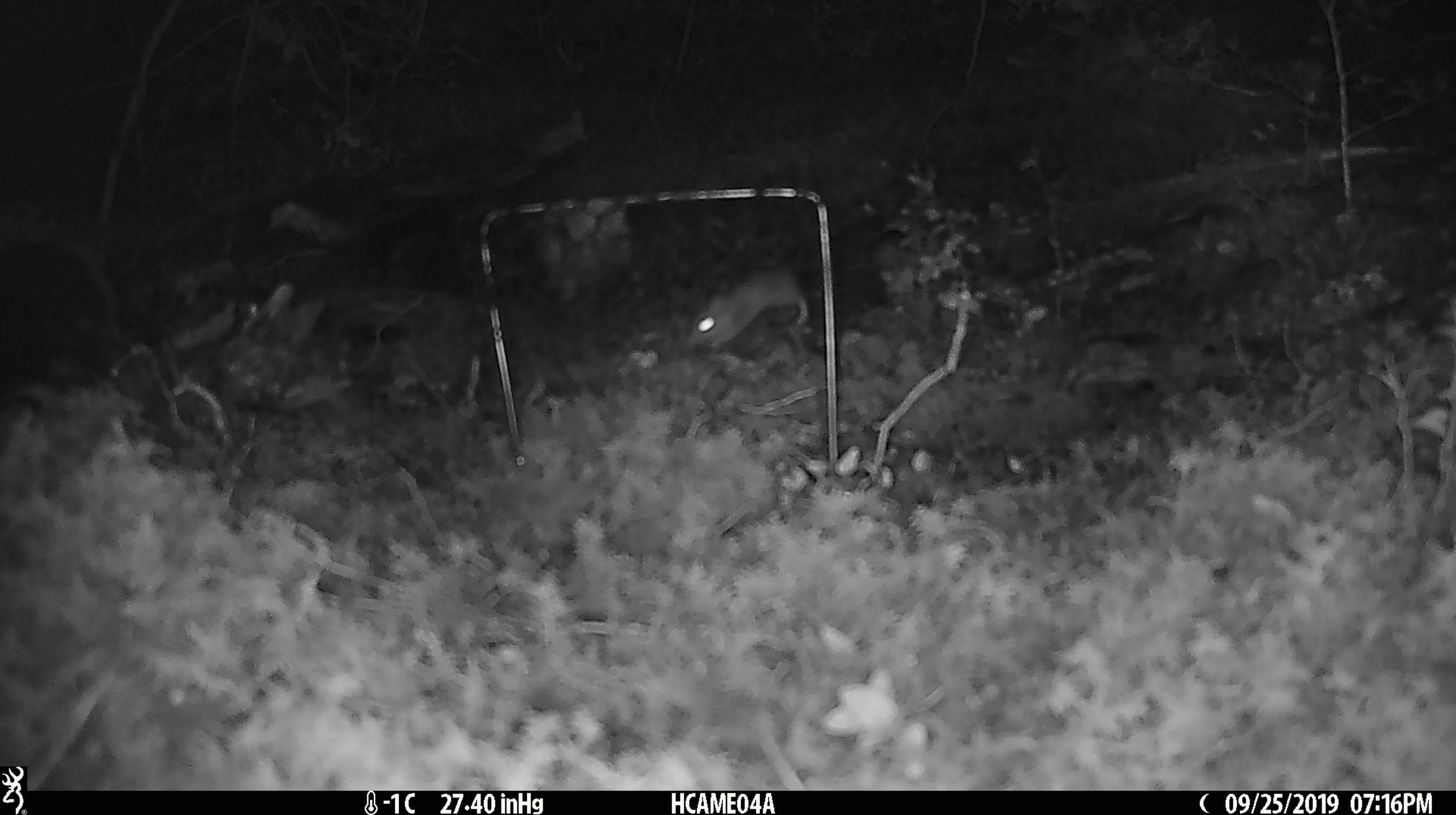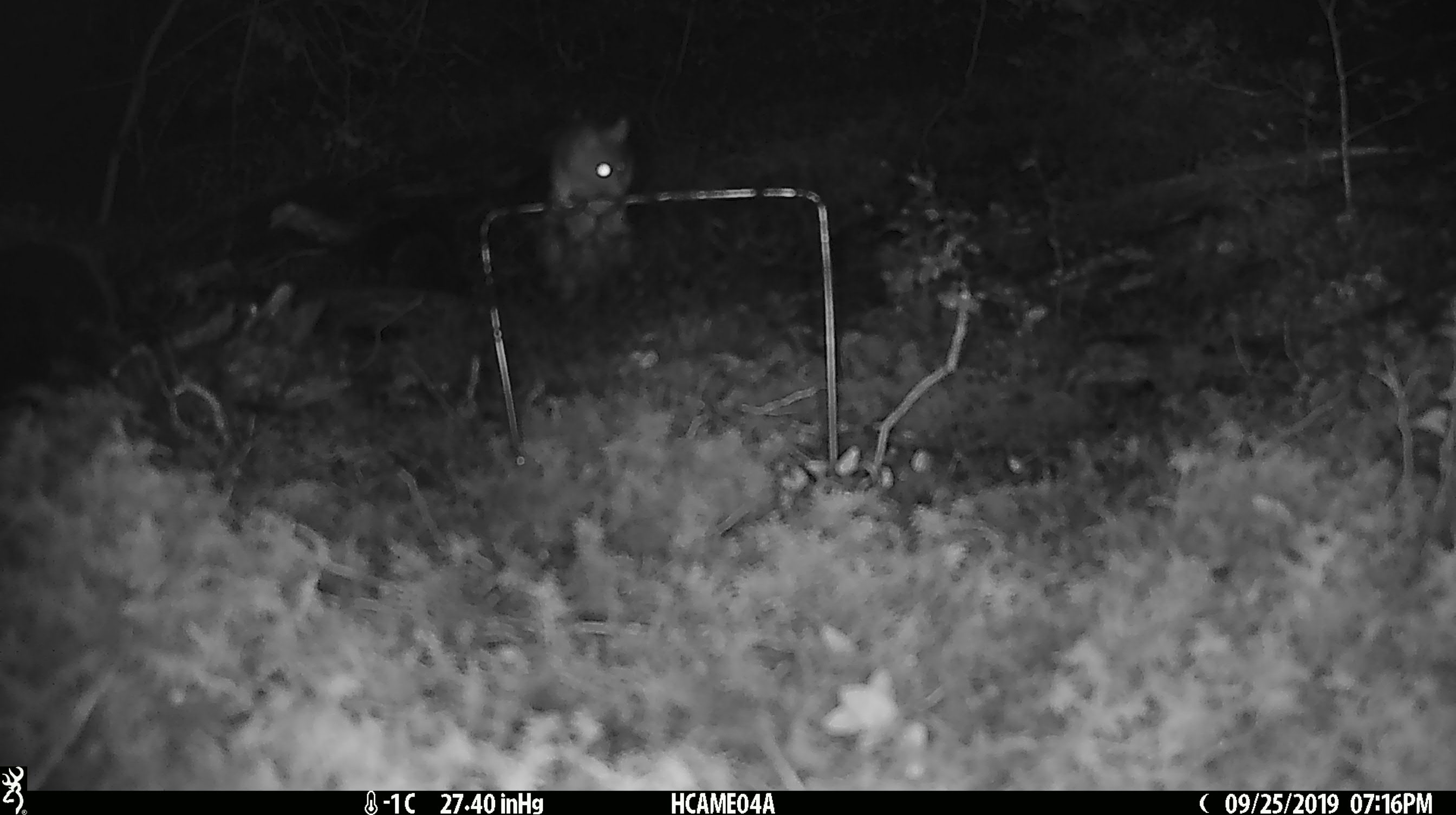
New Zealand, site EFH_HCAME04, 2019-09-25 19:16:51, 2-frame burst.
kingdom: Animalia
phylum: Chordata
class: Mammalia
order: Rodentia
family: Muridae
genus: Mus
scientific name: Mus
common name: mouse